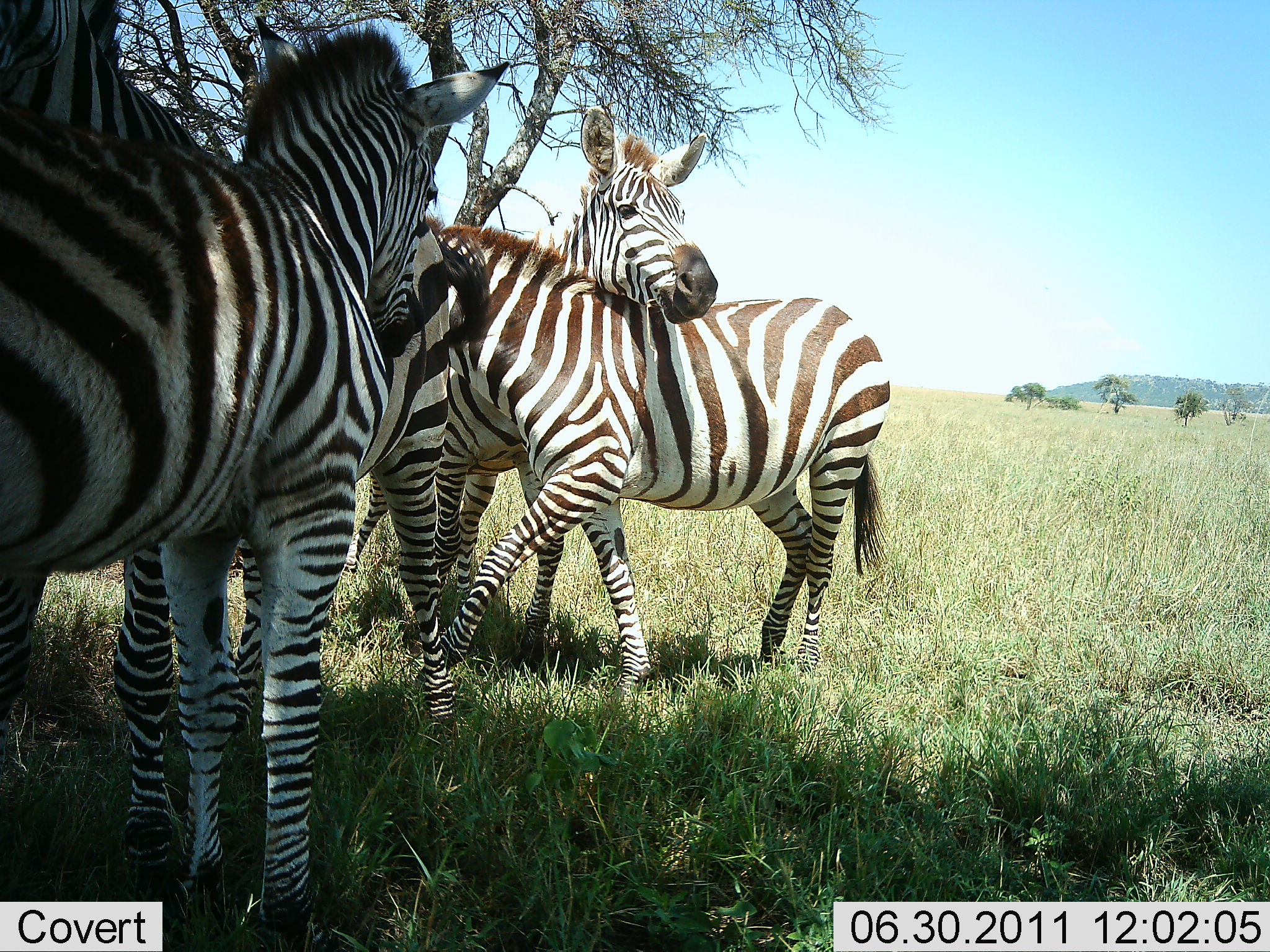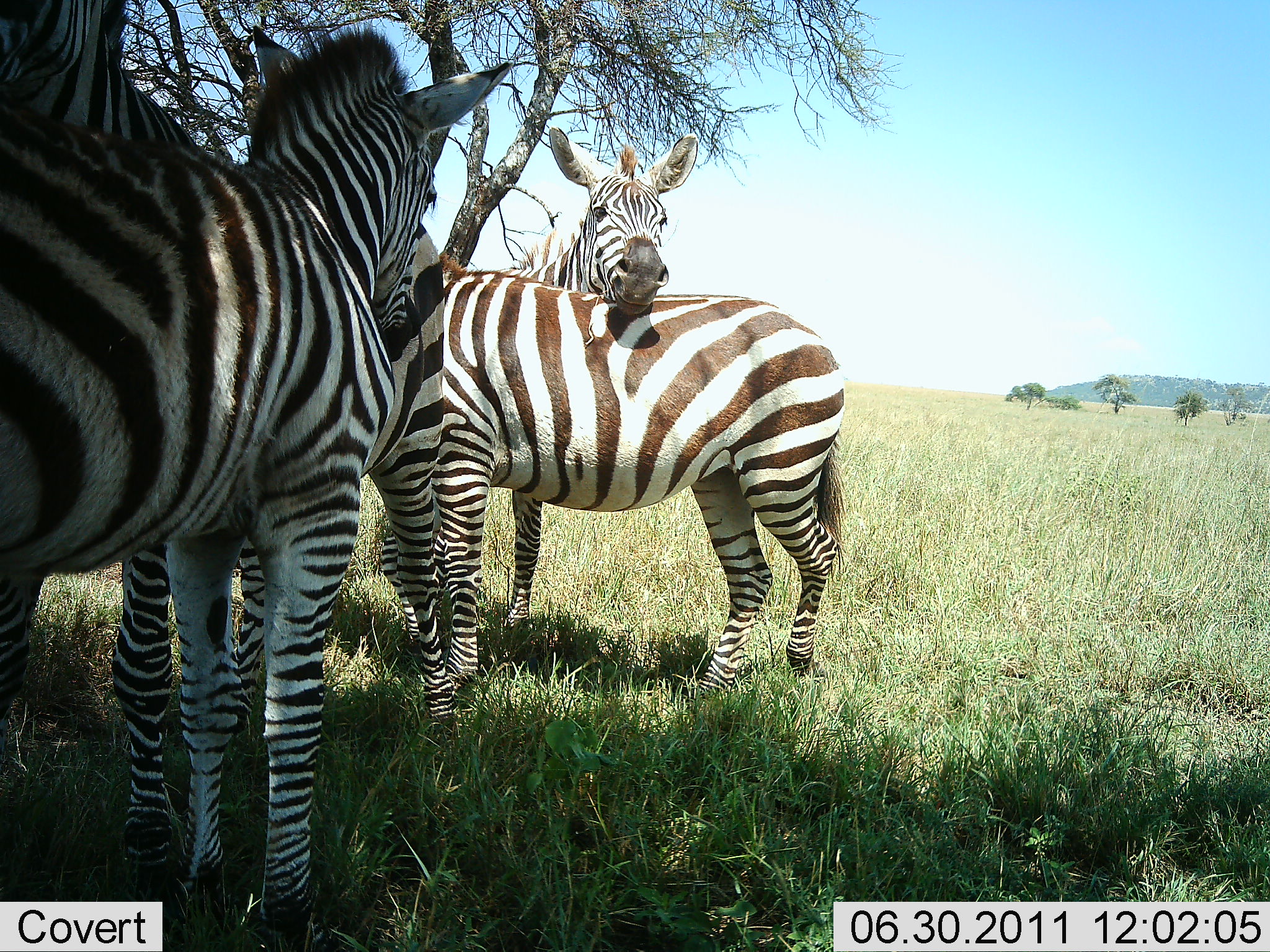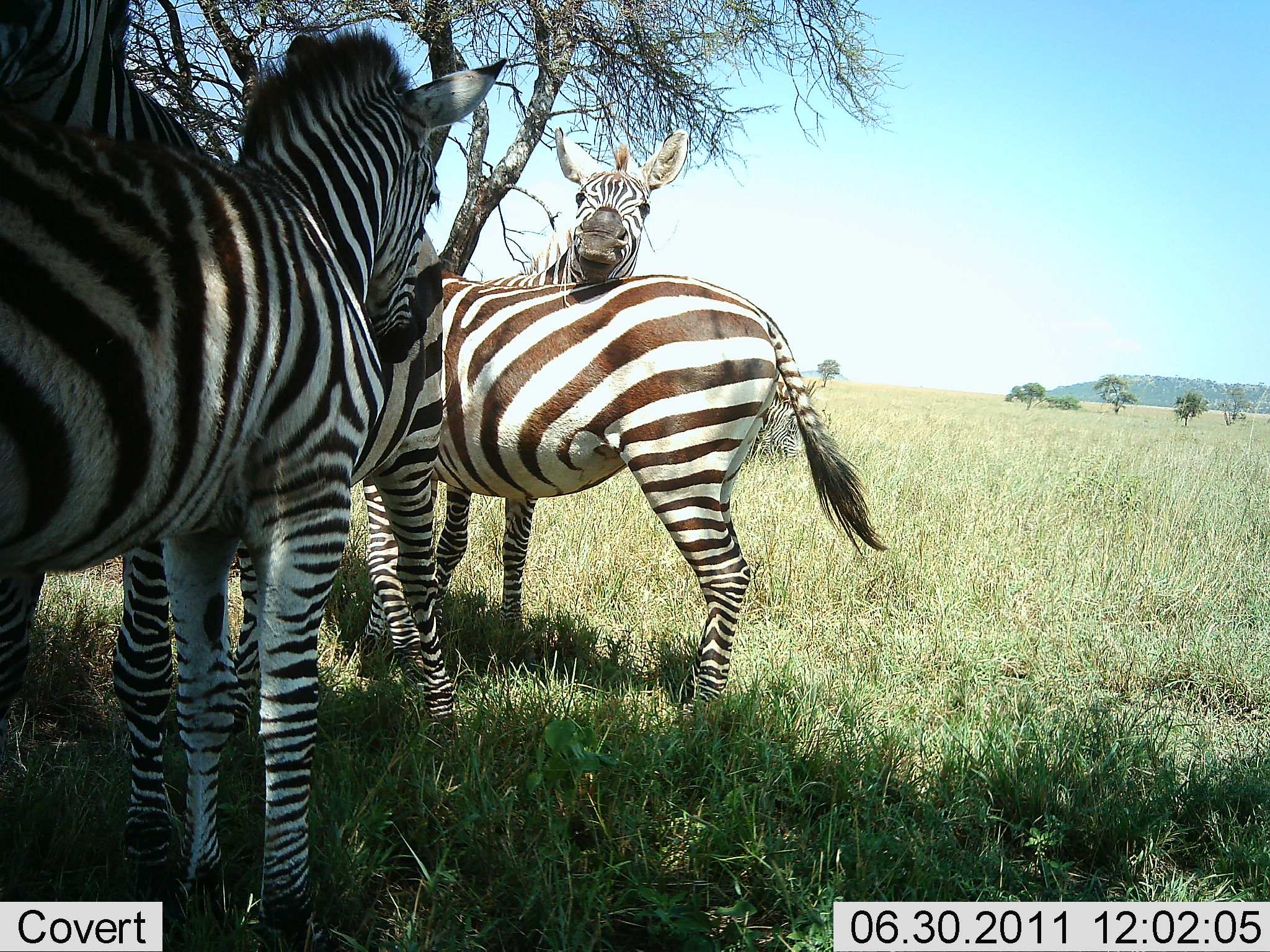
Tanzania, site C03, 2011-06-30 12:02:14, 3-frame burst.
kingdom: Animalia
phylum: Chordata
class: Mammalia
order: Perissodactyla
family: Equidae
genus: Equus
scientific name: Equus quagga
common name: plains zebra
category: zebra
Zebra (plains zebra) (Equus quagga), count 4. Behavior (volunteer vote fractions): standing 75%, resting 8%, moving 33%, interacting 33%. Young present (vote fraction): 17%. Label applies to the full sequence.